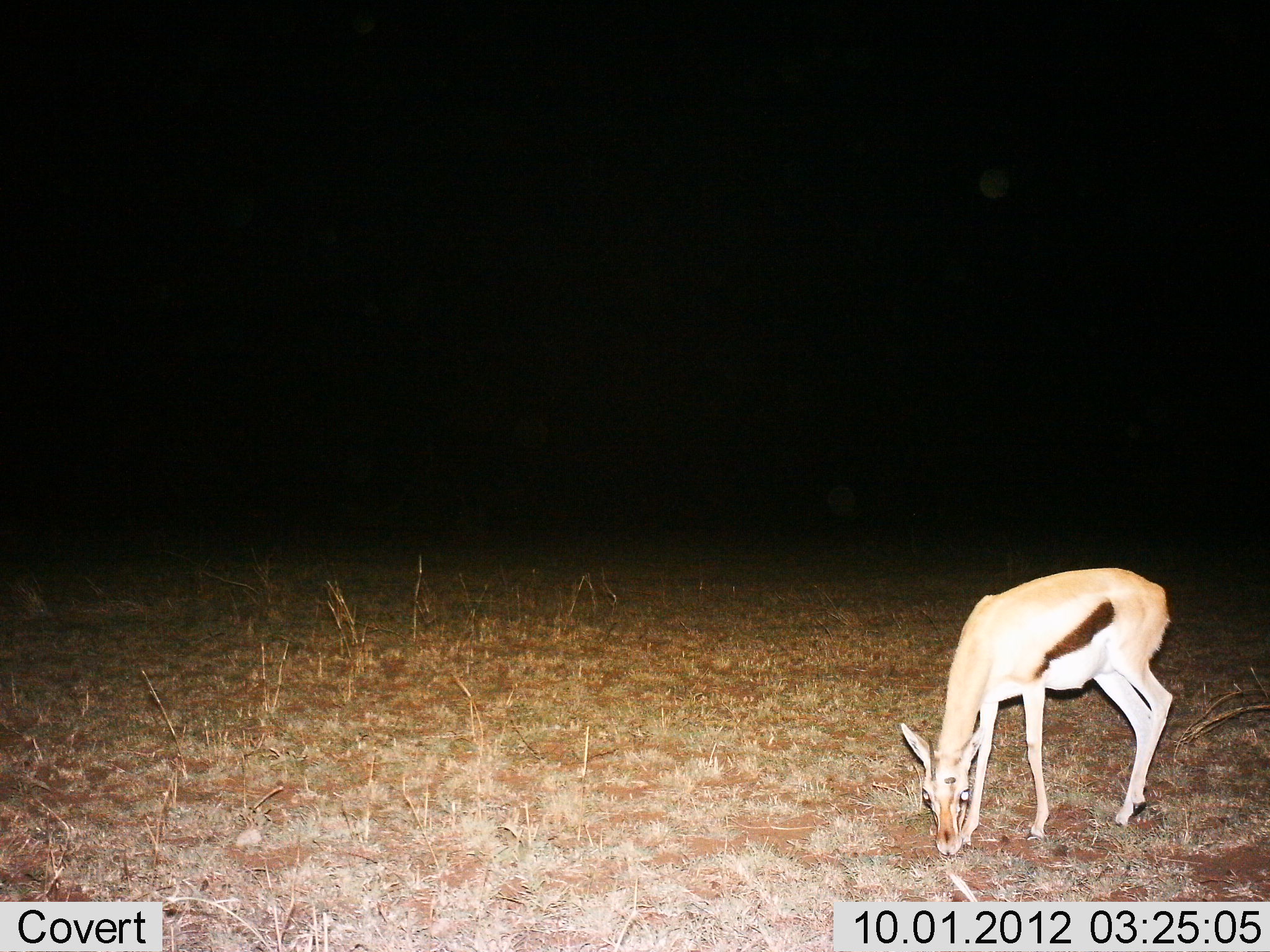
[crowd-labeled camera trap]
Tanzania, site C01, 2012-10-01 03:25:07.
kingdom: Animalia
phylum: Chordata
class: Mammalia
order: Artiodactyla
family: Bovidae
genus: Eudorcas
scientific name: Eudorcas thomsonii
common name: thomson's gazelle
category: gazellethomsons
Gazellethomsons (thomson's gazelle) (Eudorcas thomsonii), count 1. Behavior (volunteer vote fractions): standing 50%, resting 0%, moving 0%, interacting 0%. Young present (vote fraction): 0%. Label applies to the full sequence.